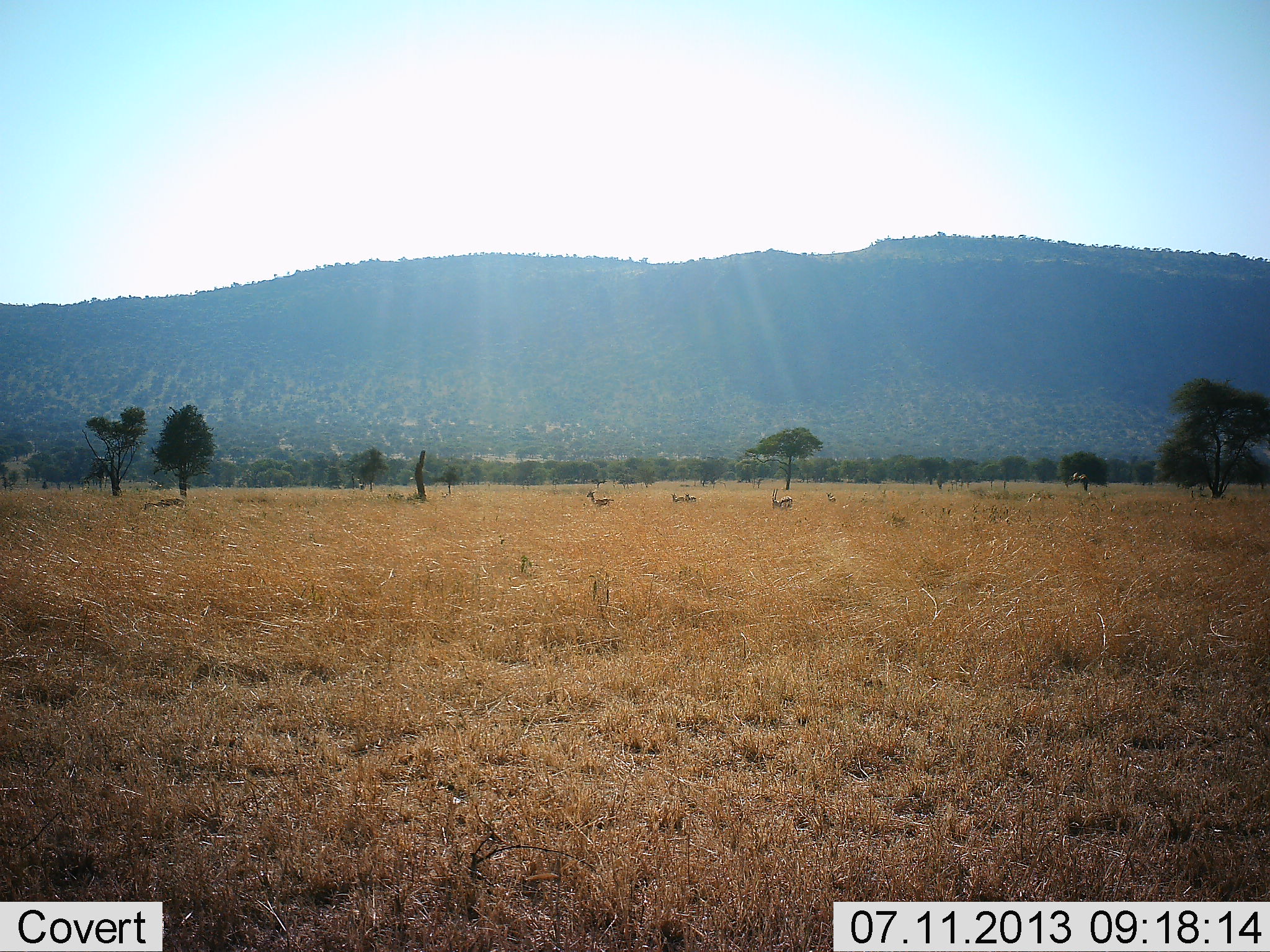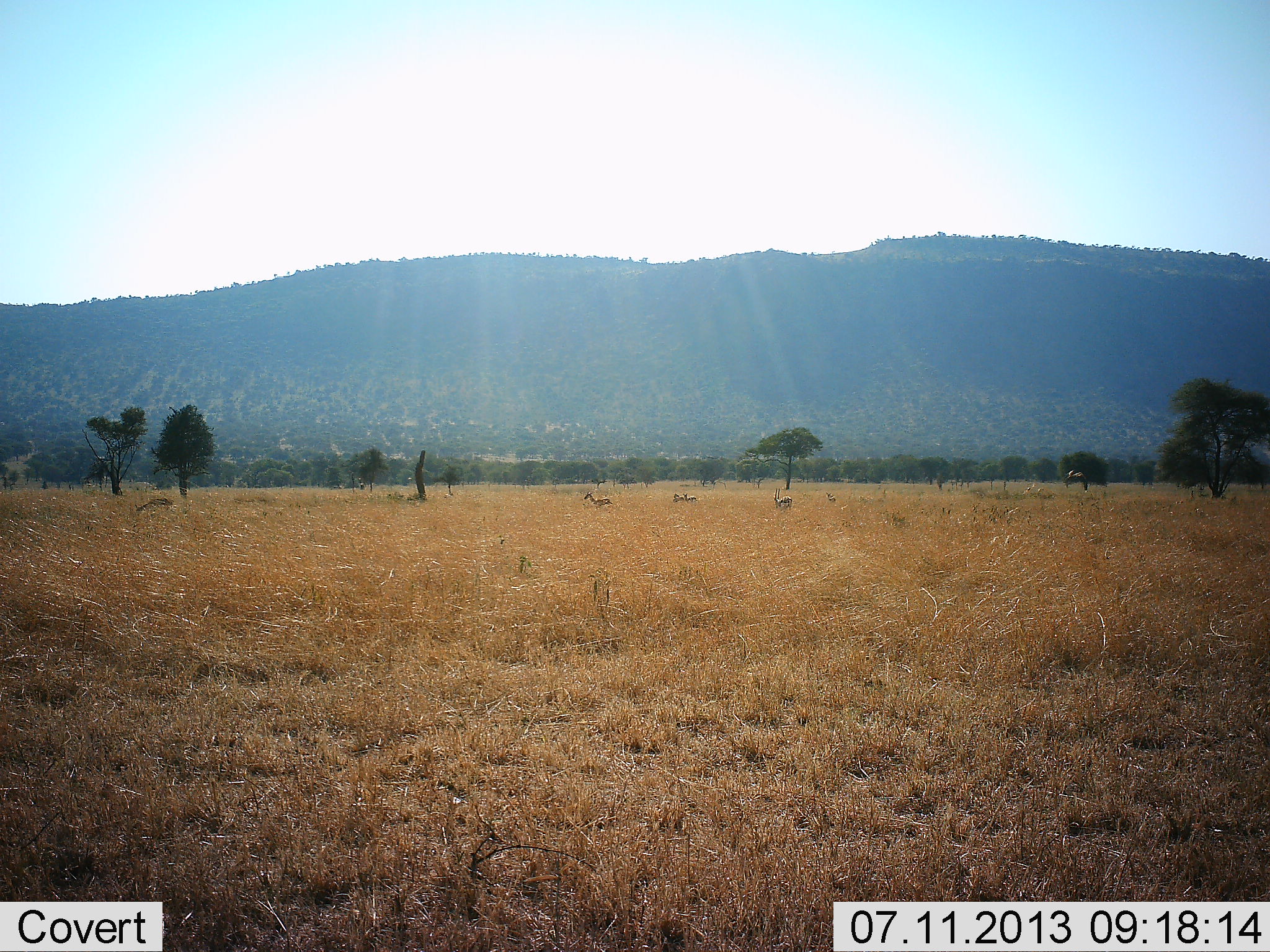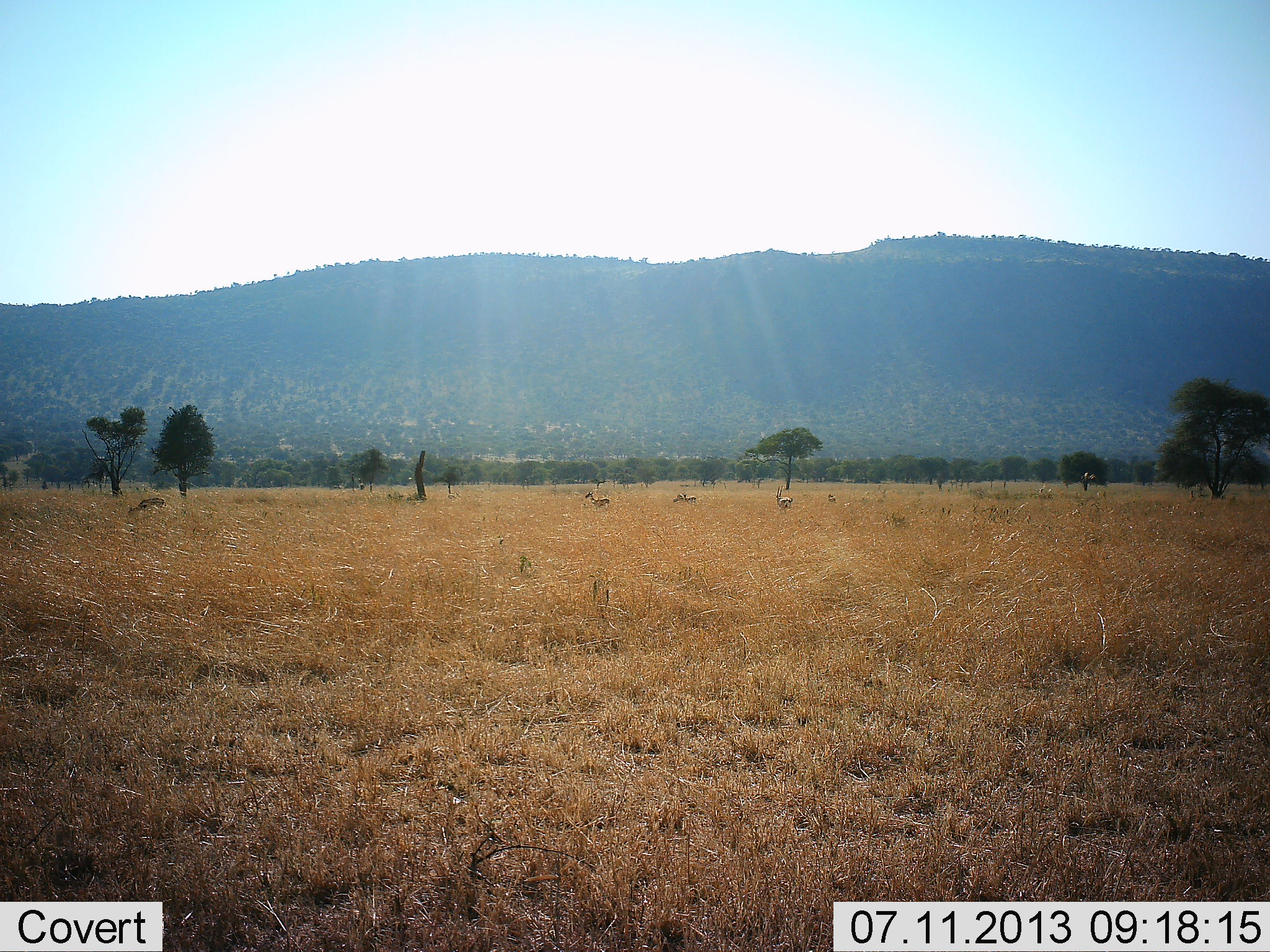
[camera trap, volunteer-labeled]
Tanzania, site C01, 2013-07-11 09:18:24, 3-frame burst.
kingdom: Animalia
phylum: Chordata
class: Mammalia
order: Artiodactyla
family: Bovidae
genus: Eudorcas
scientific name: Eudorcas thomsonii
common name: thomson's gazelle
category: gazellethomsons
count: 6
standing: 83%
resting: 0%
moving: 0%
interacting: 0%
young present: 0%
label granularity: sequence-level